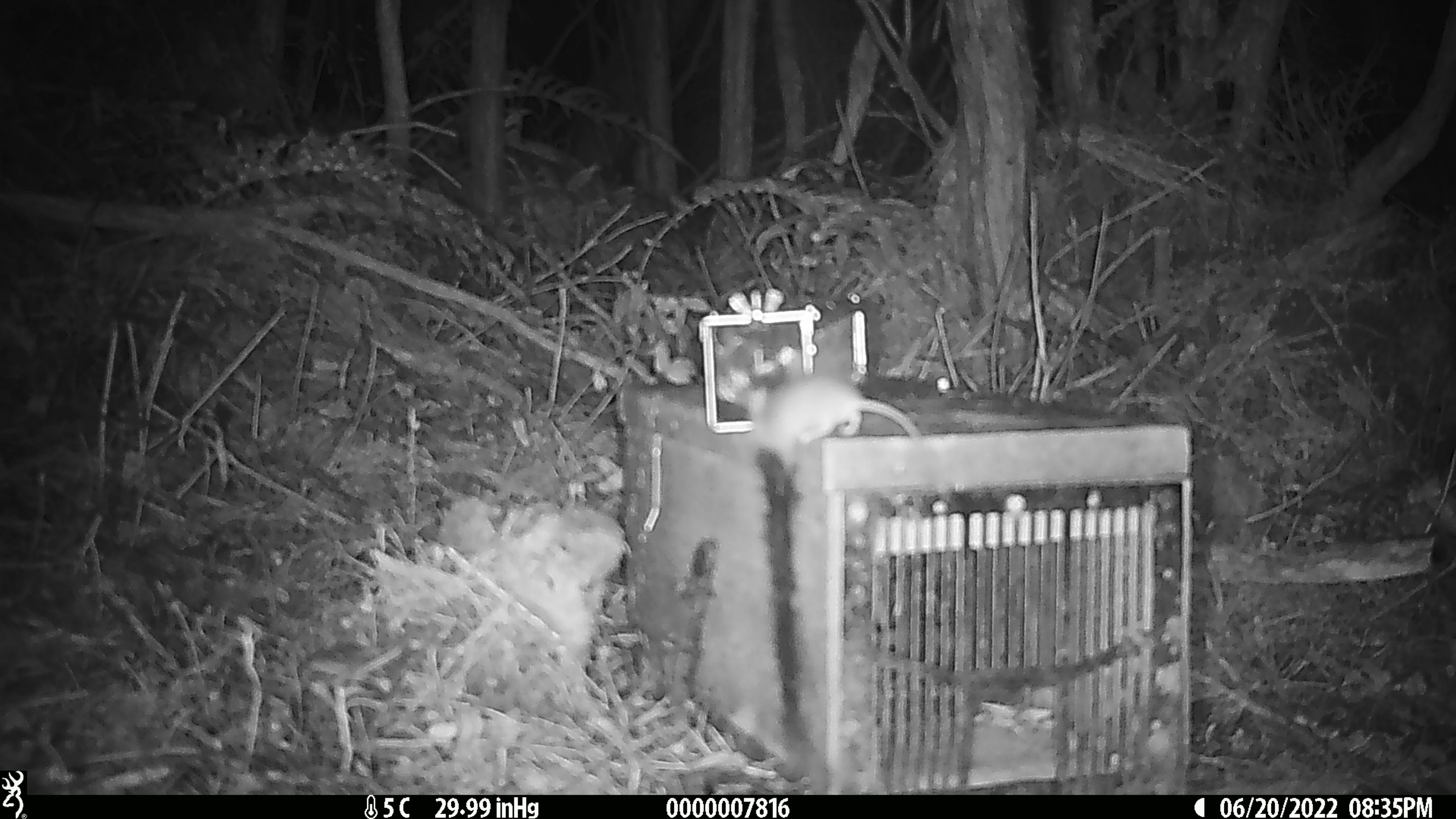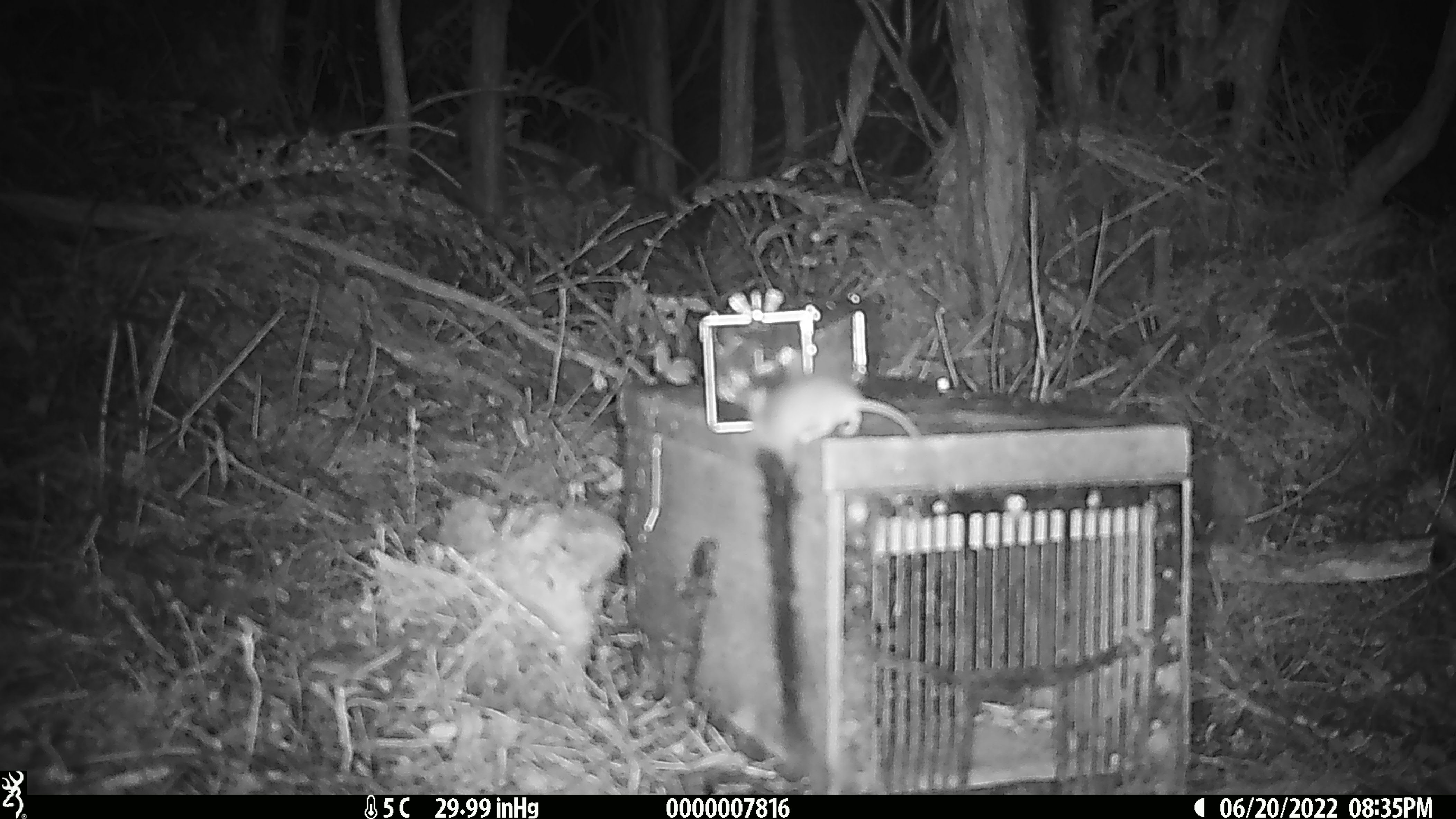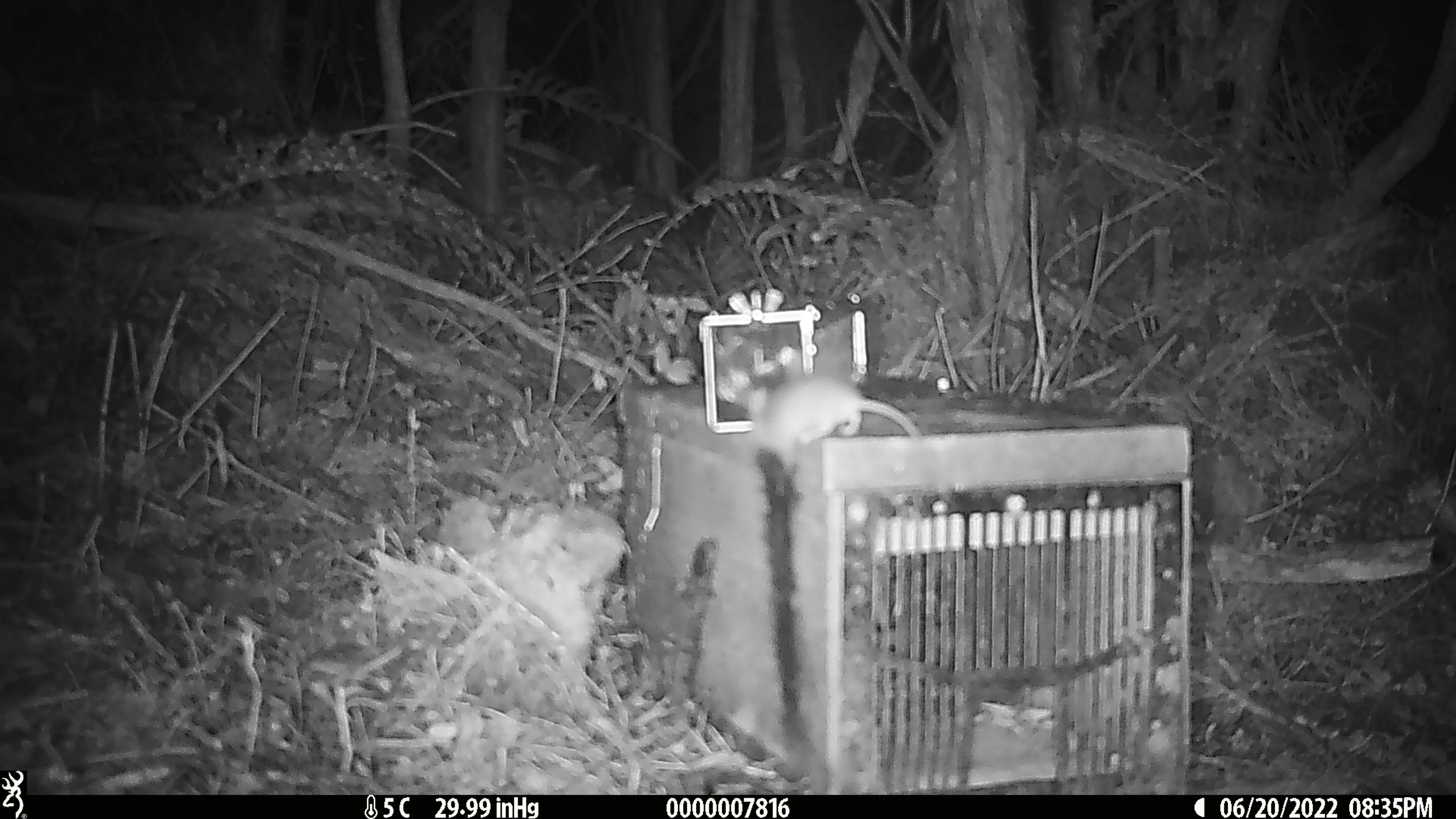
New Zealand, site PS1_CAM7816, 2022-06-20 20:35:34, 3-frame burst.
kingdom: Animalia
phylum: Chordata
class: Mammalia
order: Rodentia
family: Muridae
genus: Mus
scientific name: Mus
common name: mouse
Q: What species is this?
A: Mouse (Mus).